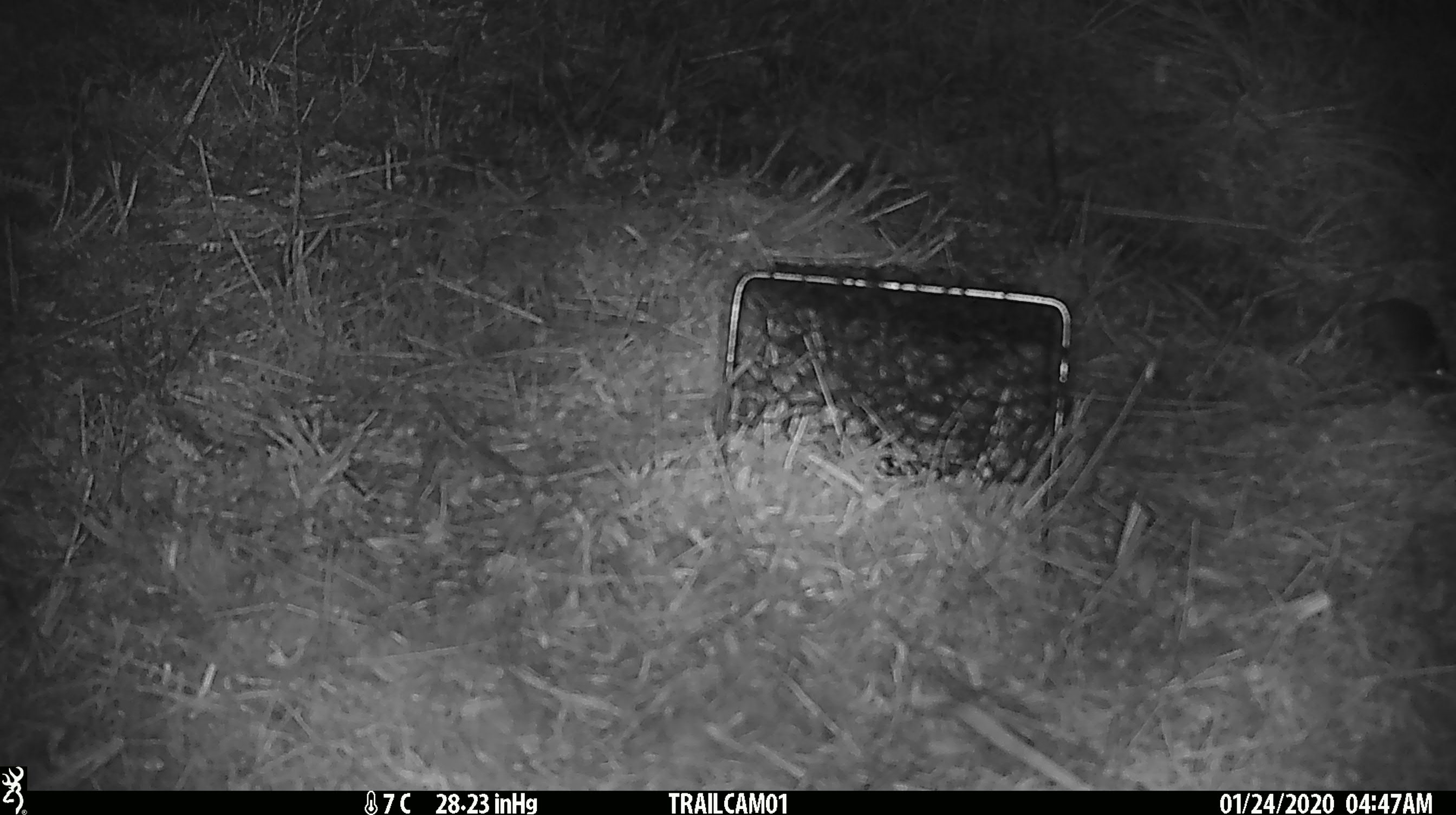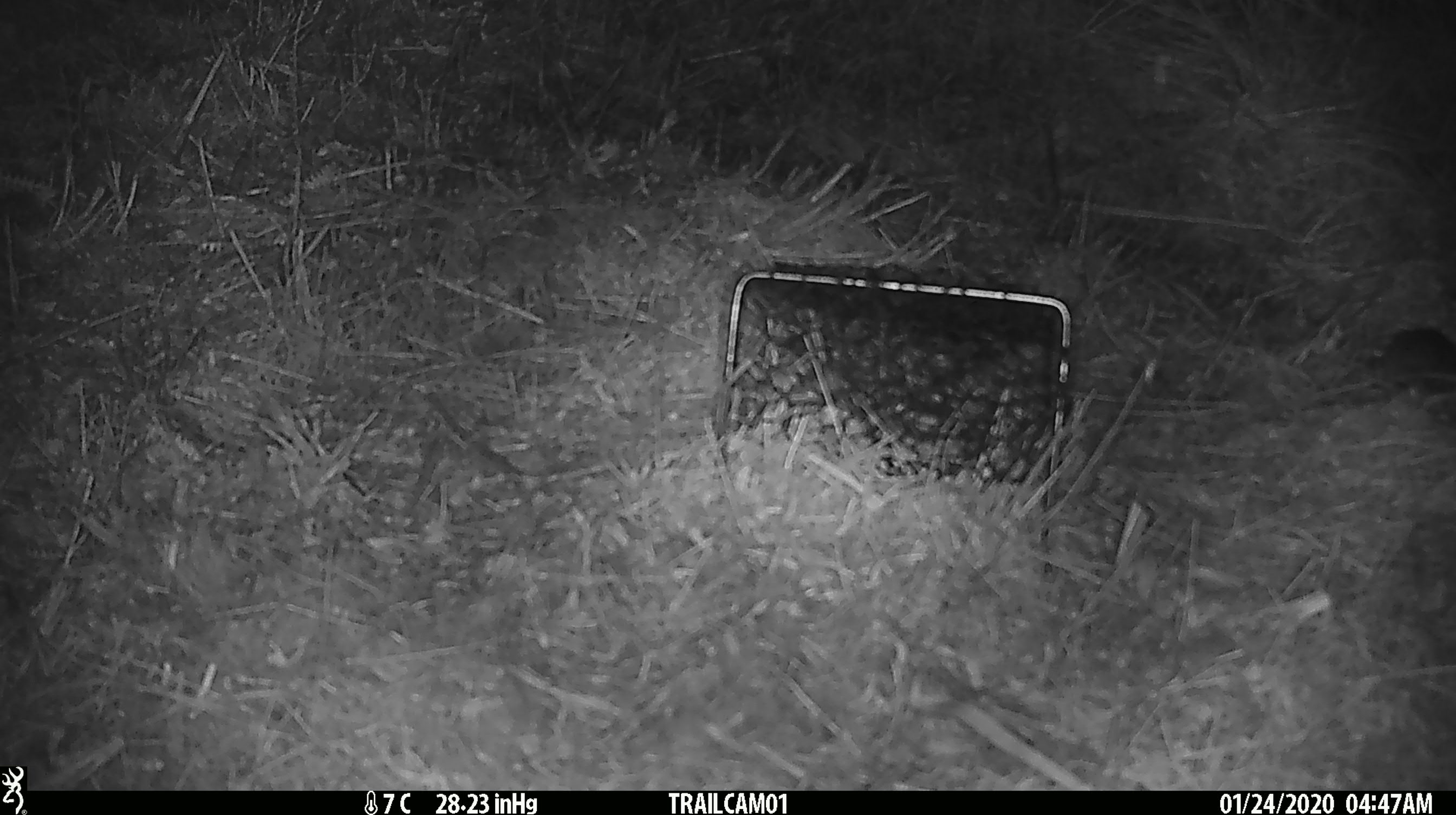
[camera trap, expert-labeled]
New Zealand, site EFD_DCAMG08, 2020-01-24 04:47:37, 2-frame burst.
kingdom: Animalia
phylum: Chordata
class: Mammalia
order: Rodentia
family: Muridae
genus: Mus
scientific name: Mus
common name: mouse